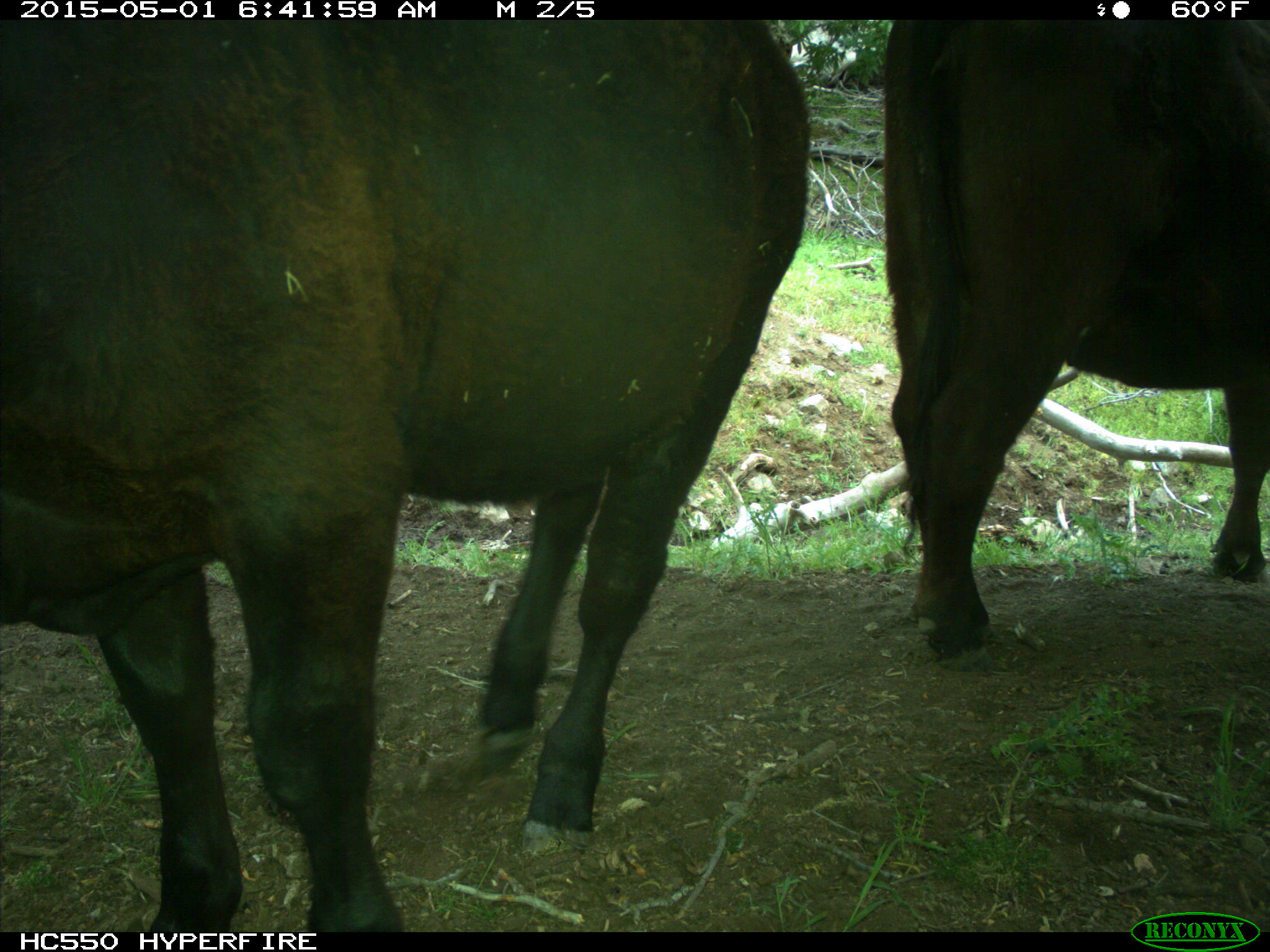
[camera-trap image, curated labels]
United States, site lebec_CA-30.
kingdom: Animalia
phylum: Chordata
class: Mammalia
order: Artiodactyla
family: Bovidae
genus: Bos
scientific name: Bos taurus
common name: domestic cow